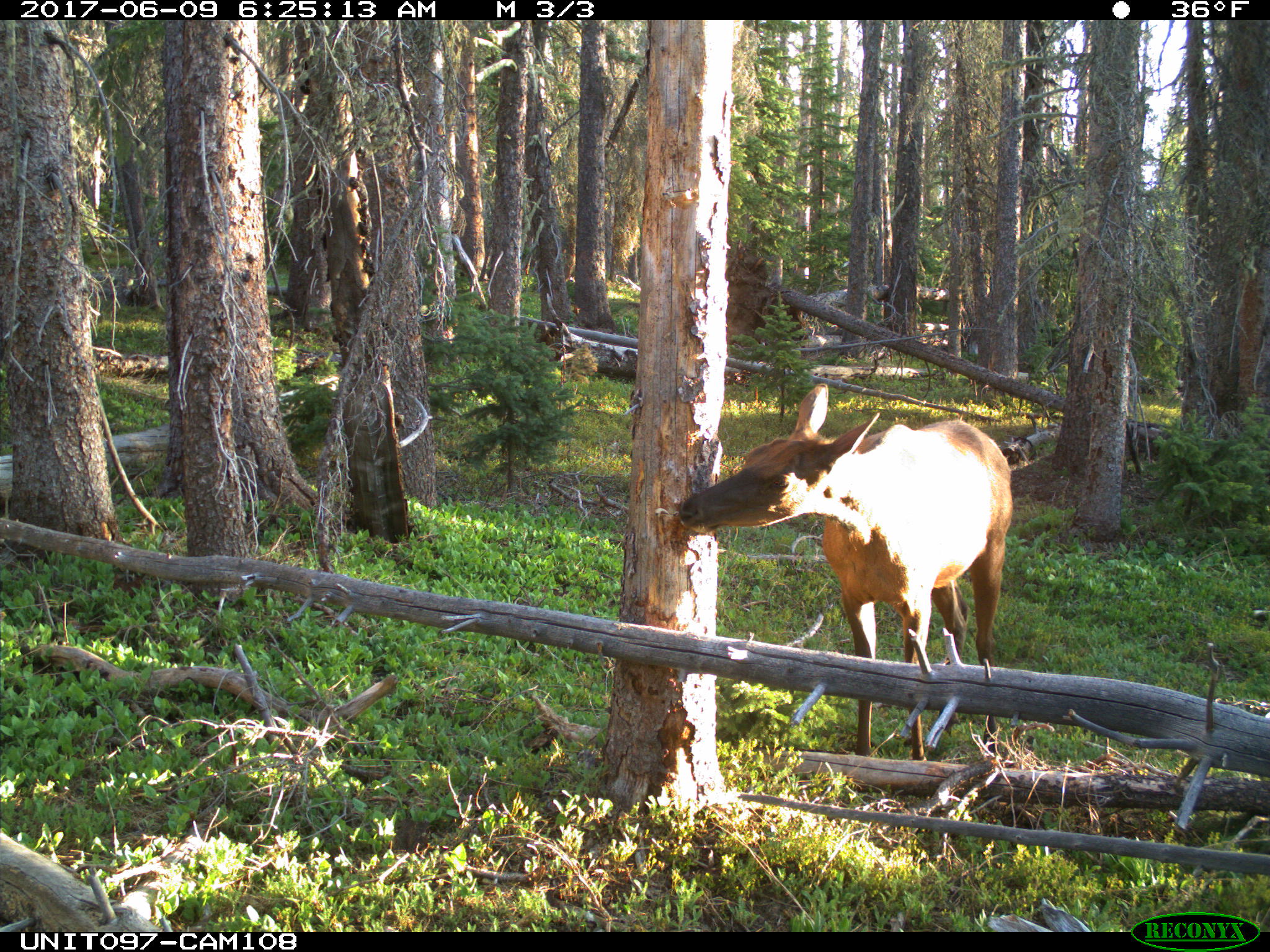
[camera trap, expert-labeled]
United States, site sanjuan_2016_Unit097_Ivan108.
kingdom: Animalia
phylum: Chordata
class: Mammalia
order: Artiodactyla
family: Cervidae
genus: Cervus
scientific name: Cervus elaphus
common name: red deer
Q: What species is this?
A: Cervus elaphus (red deer).